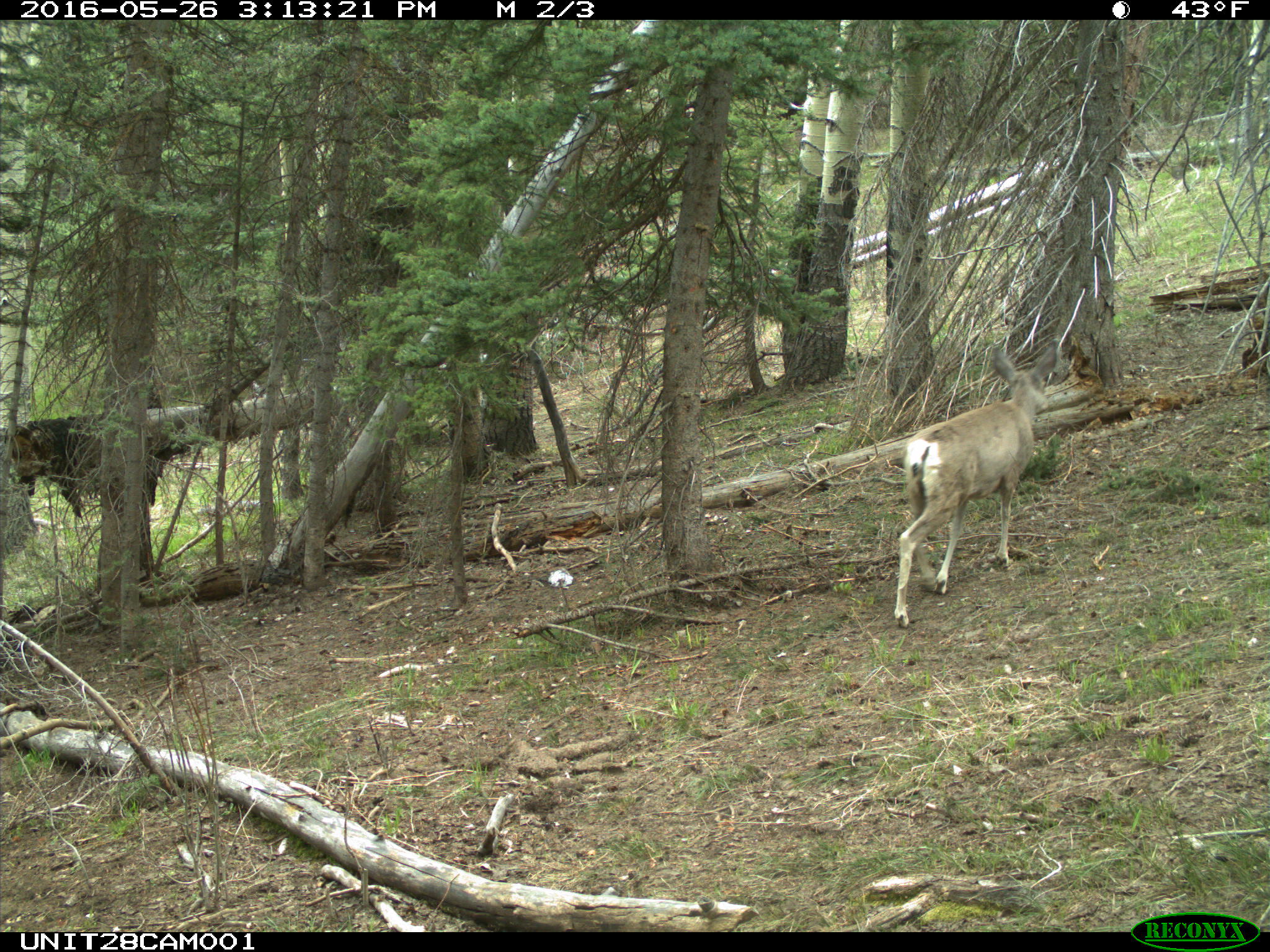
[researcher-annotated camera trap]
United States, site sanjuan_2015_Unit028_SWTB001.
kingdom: Animalia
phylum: Chordata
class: Mammalia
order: Artiodactyla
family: Cervidae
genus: Odocoileus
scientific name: Odocoileus hemionus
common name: mule deer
Odocoileus hemionus (mule deer).